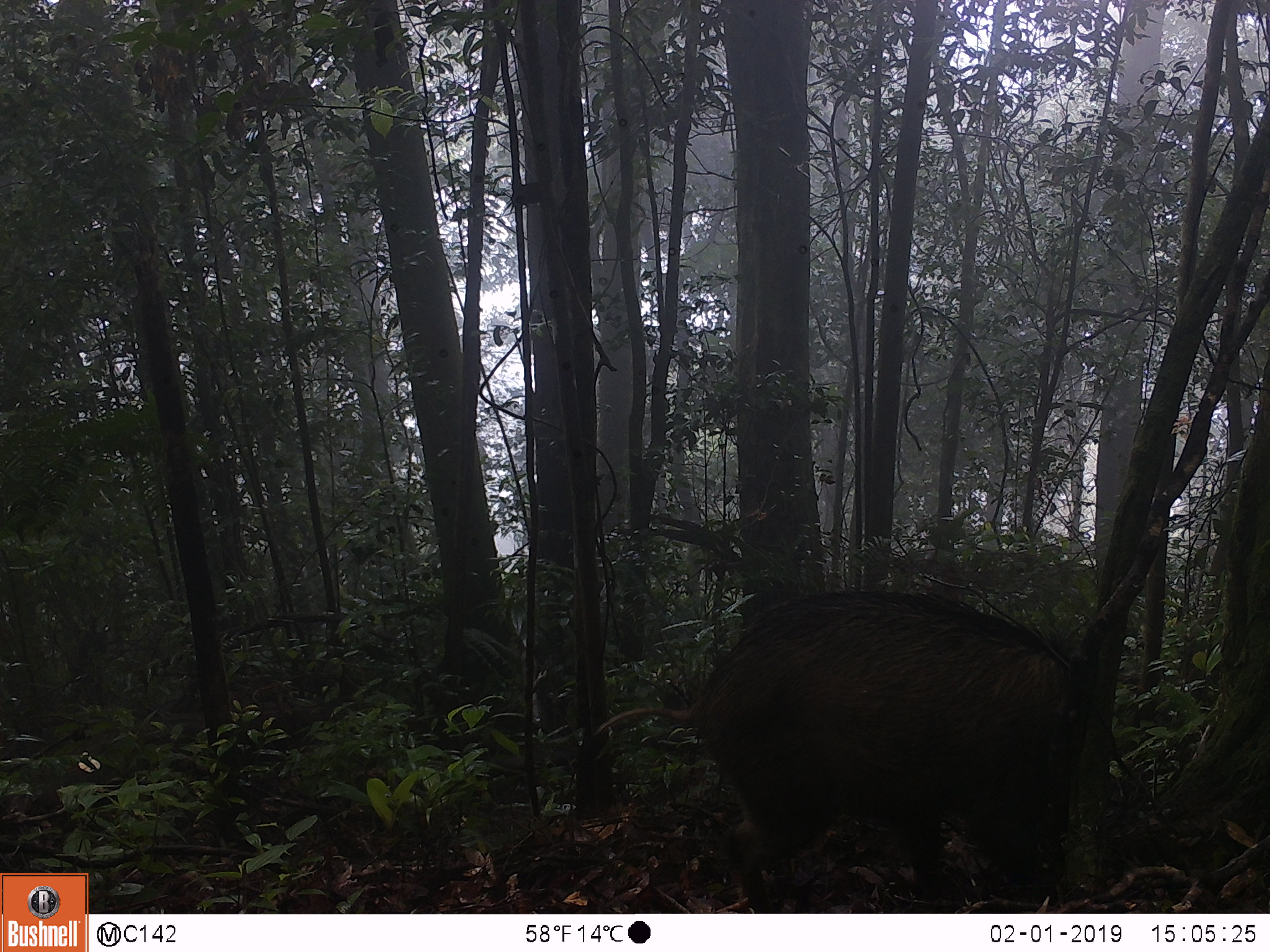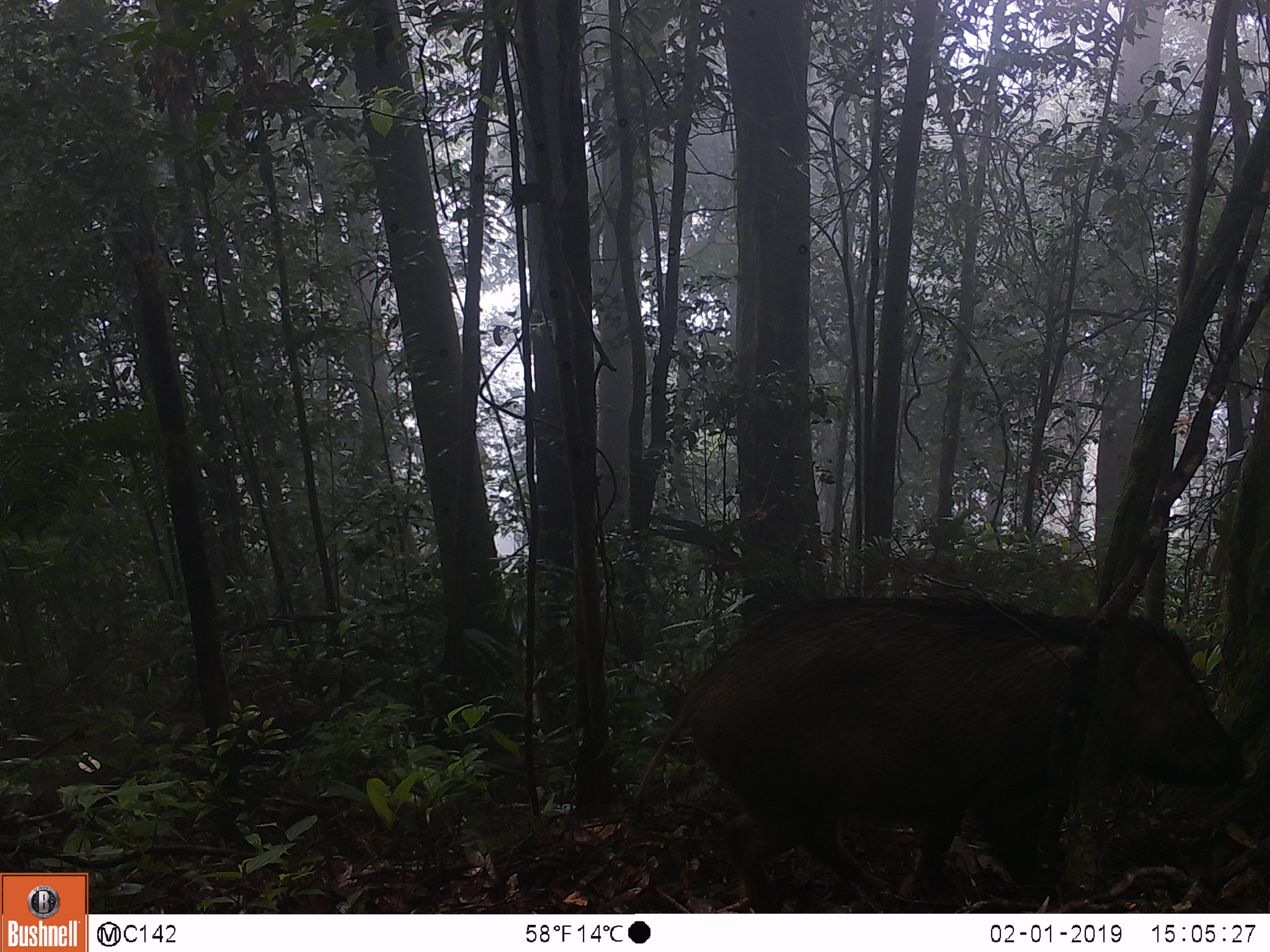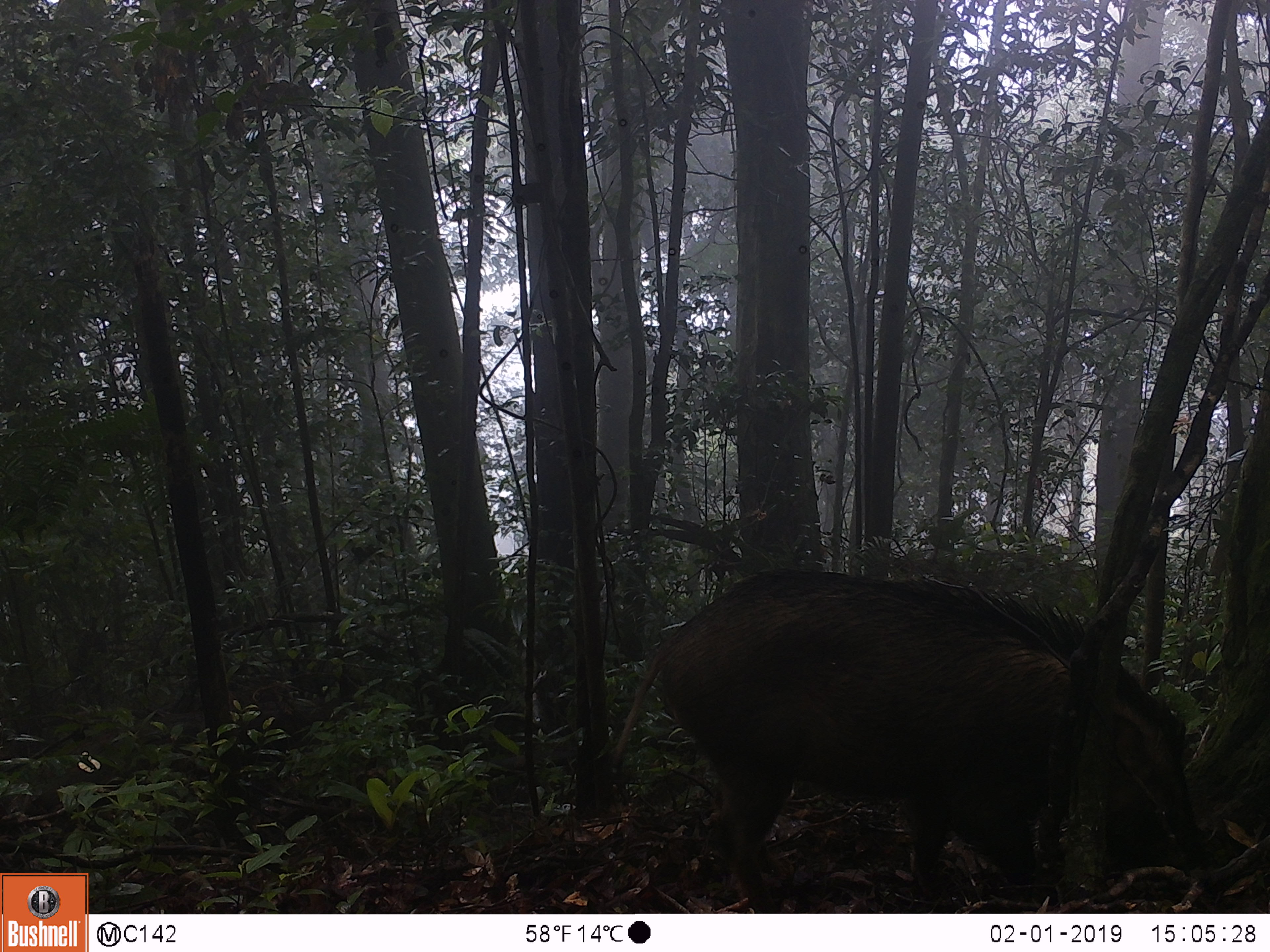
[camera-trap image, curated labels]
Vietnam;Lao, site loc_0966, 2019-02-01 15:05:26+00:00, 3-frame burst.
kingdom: Animalia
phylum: Chordata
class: Mammalia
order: Artiodactyla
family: Suidae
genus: Sus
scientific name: Sus scrofa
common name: eurasian wild pig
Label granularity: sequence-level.